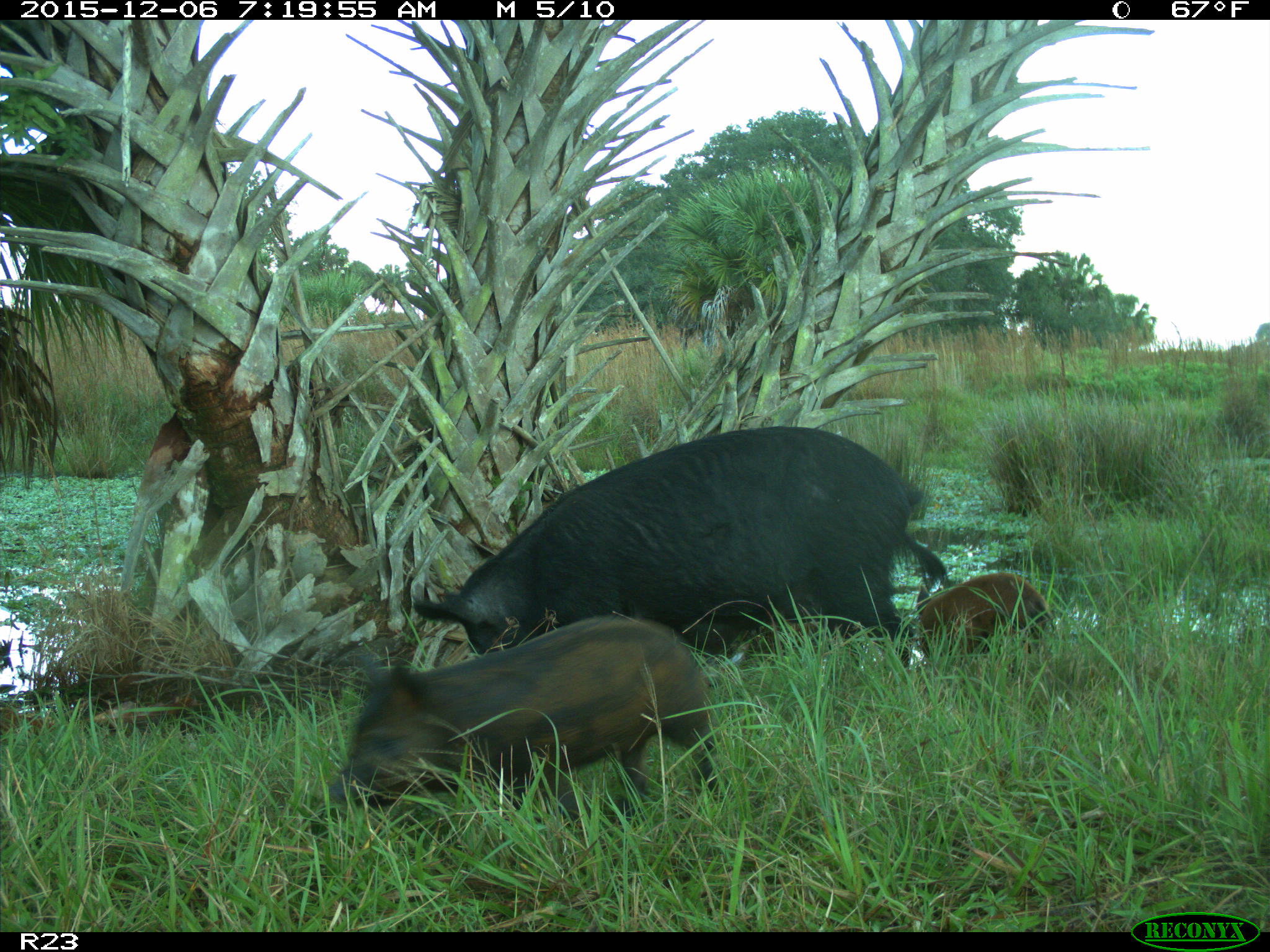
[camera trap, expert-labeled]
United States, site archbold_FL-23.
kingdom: Animalia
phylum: Chordata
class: Mammalia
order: Artiodactyla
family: Suidae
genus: Sus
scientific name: Sus scrofa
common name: wild boar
Sus scrofa (wild boar).